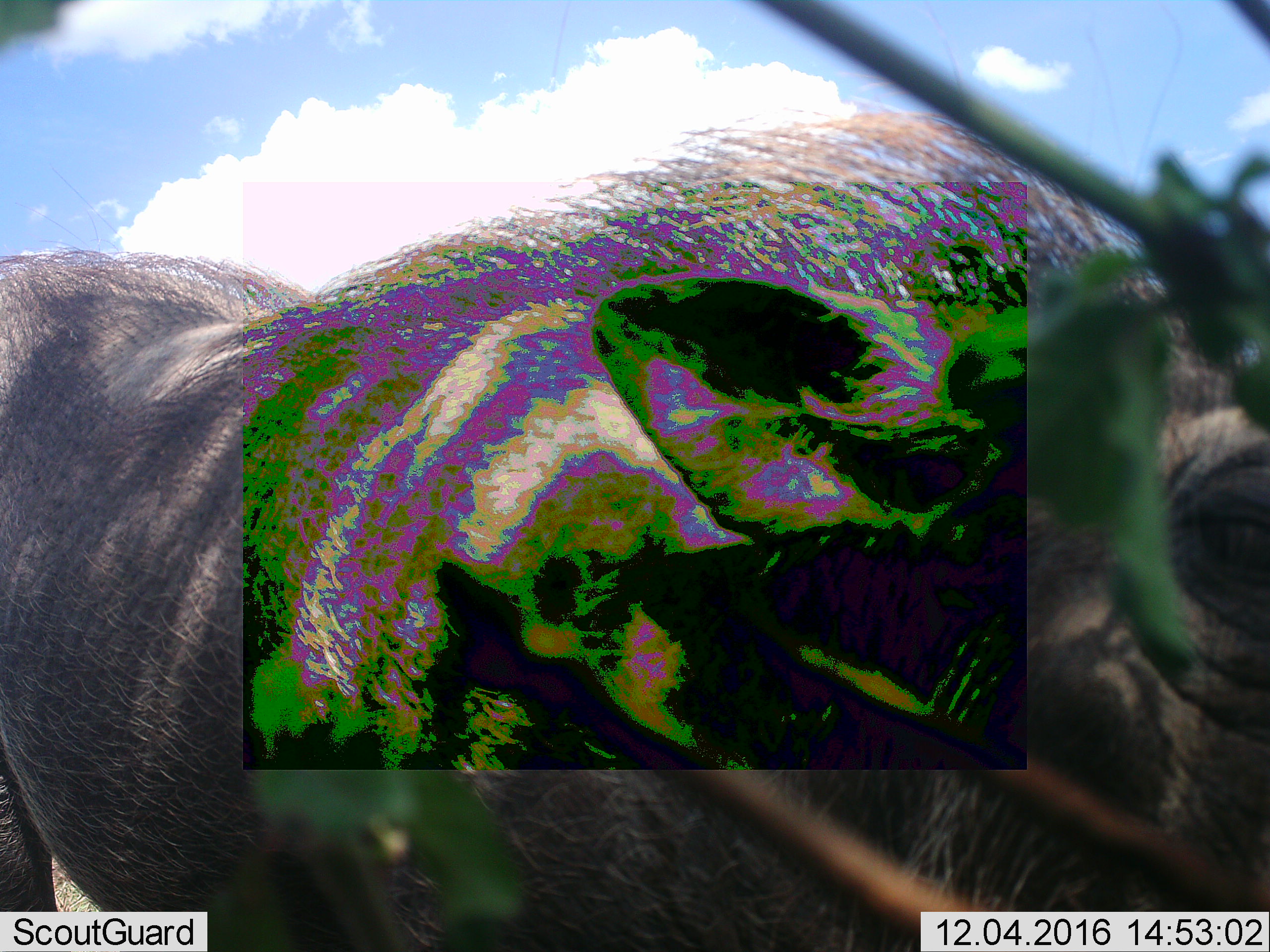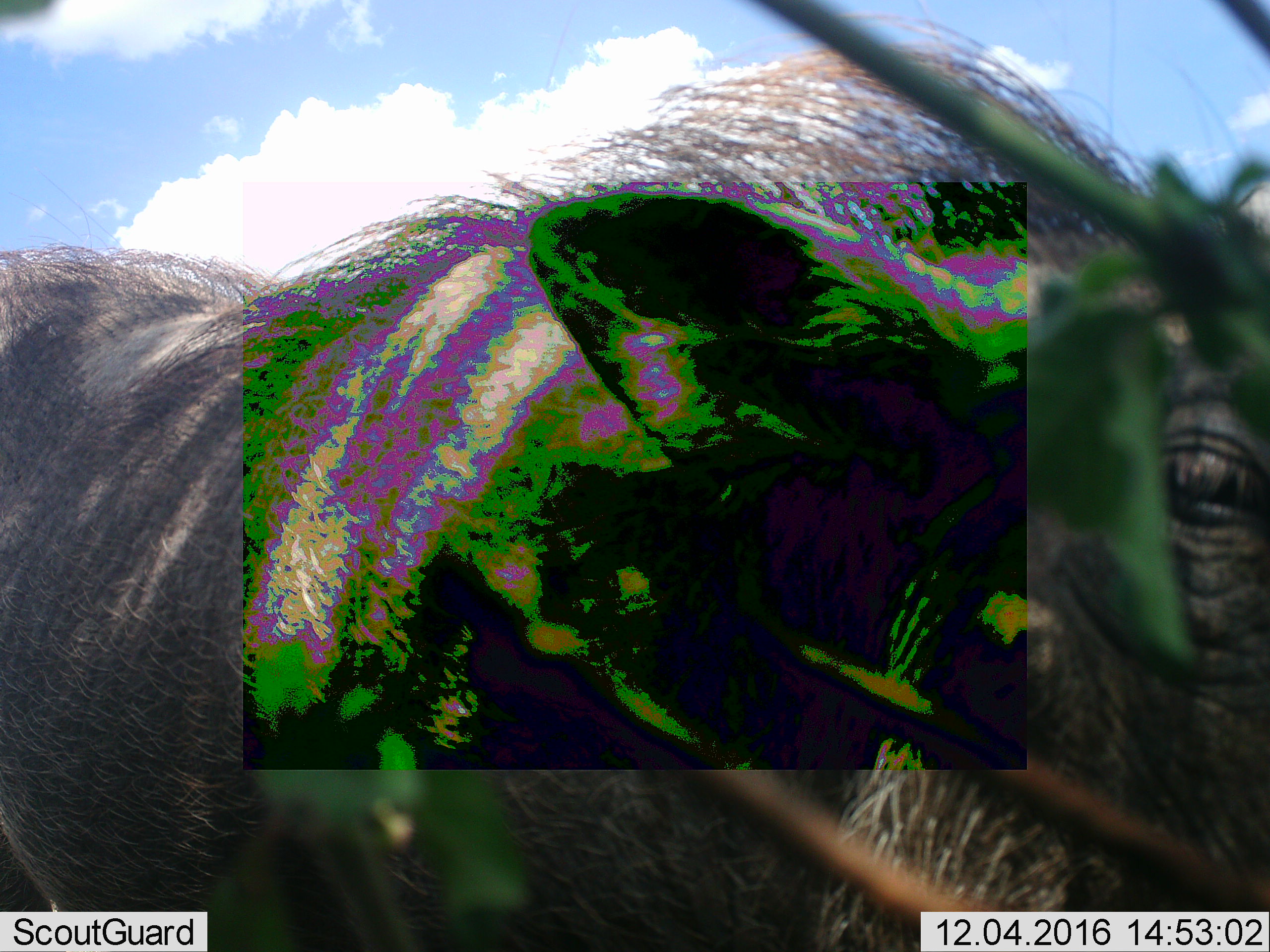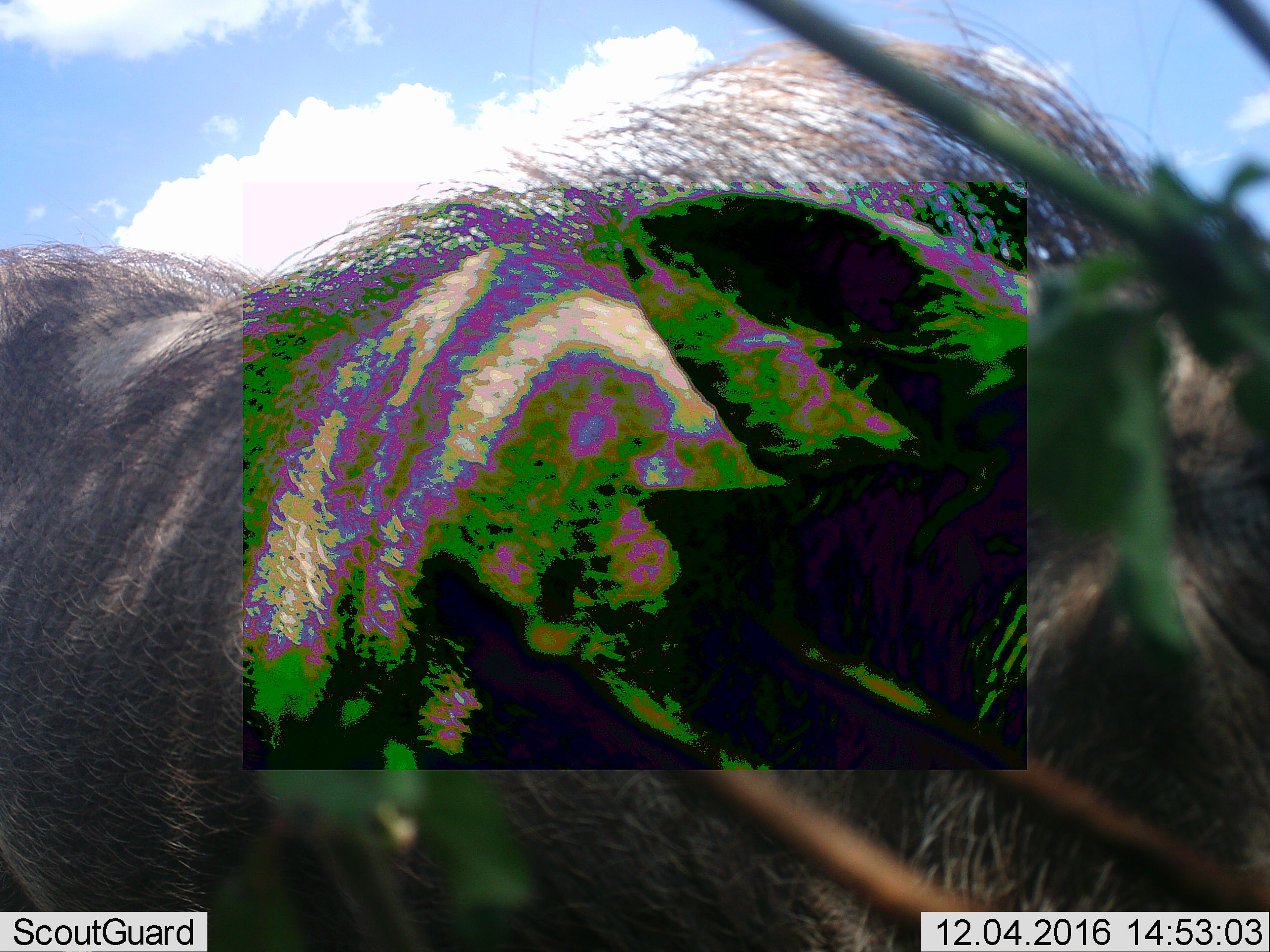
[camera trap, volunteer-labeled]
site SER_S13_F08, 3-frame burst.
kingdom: Animalia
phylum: Chordata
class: Mammalia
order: Artiodactyla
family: Suidae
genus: Phacochoerus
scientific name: Phacochoerus africanus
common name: warthog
Warthog (Phacochoerus africanus), count 1. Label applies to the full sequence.